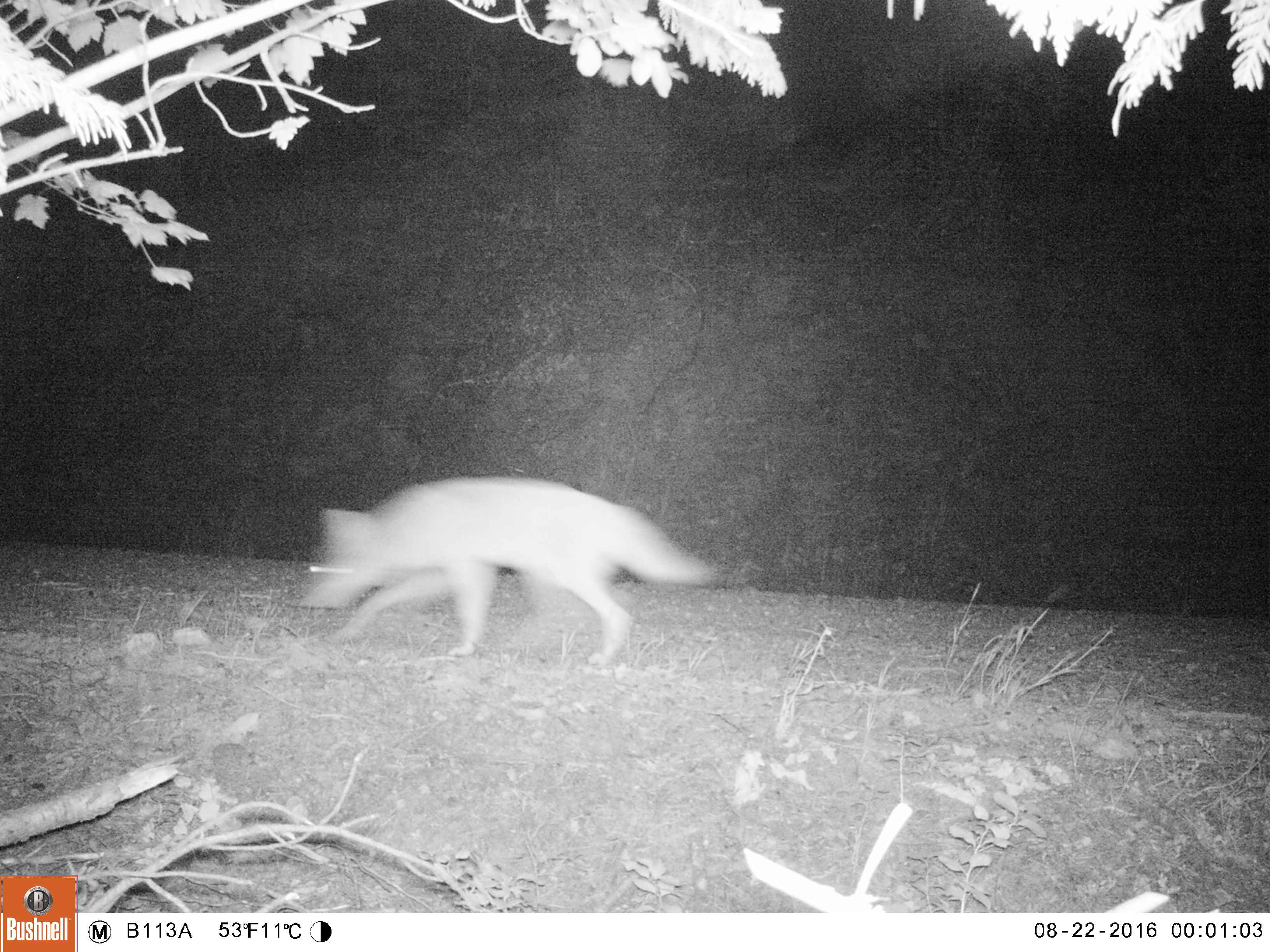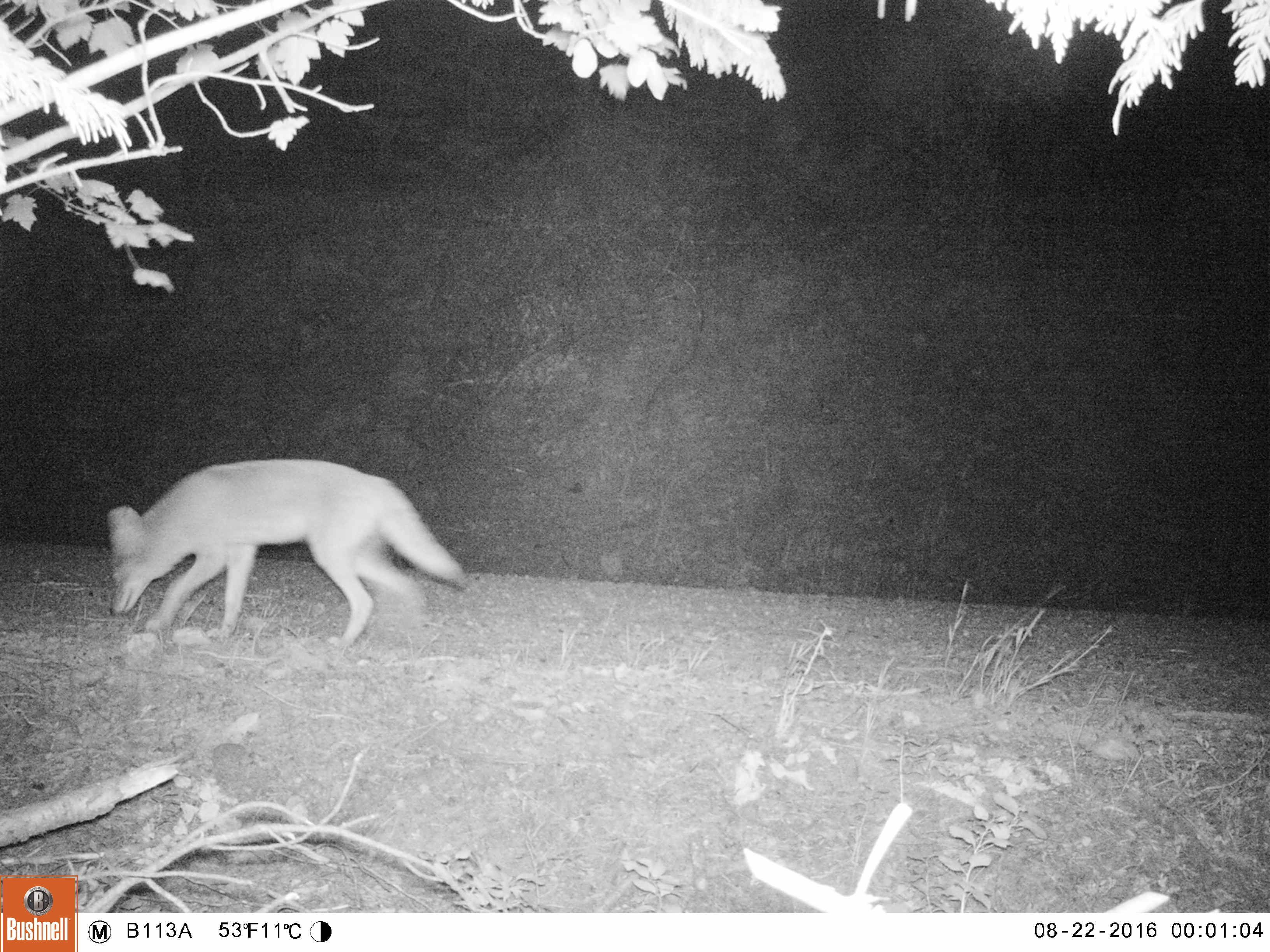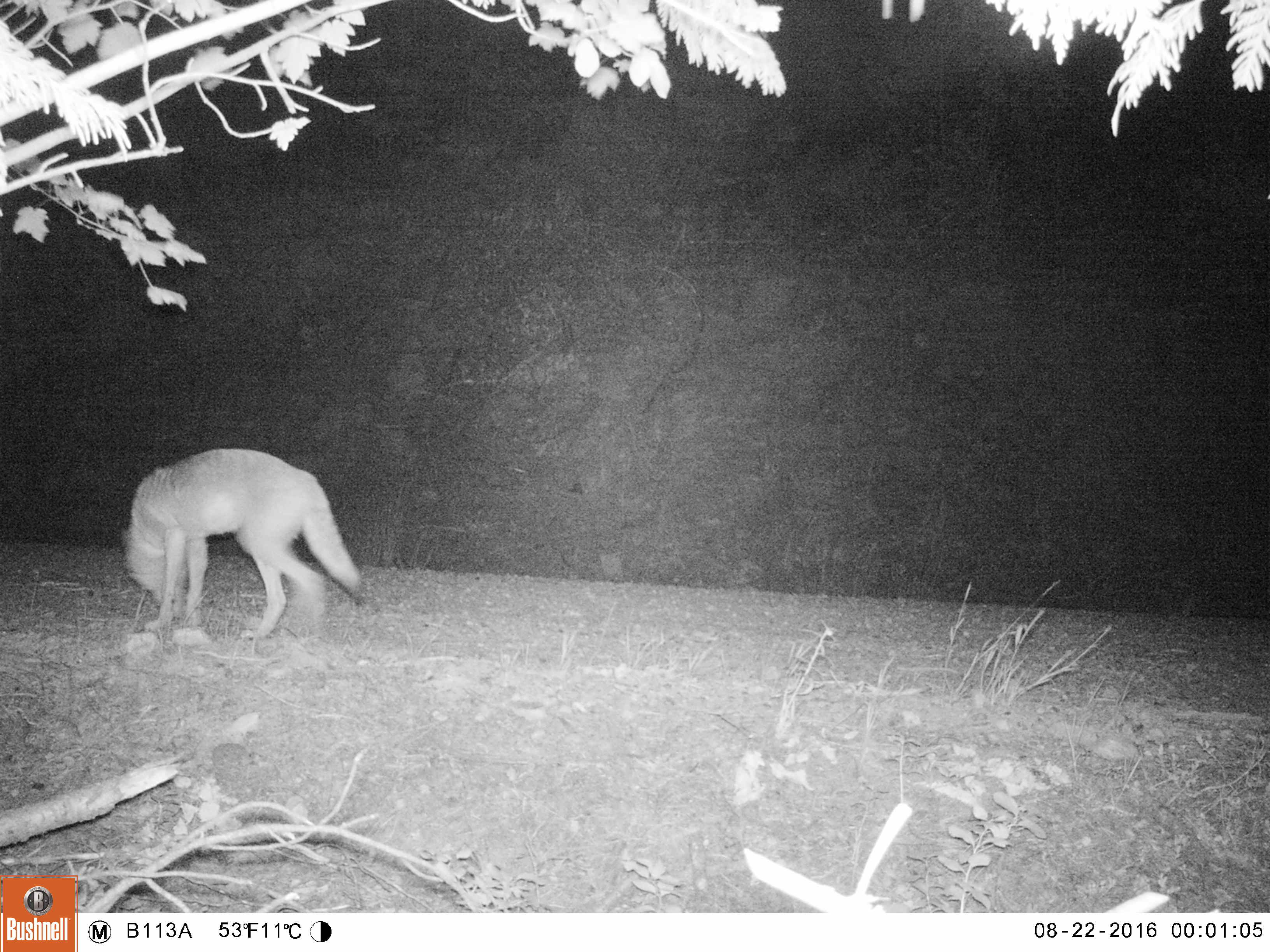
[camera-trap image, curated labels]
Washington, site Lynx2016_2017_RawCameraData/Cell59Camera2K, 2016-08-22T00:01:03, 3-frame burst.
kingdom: Animalia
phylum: Chordata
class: Mammalia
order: Carnivora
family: Canidae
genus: Canis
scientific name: Canis latrans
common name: coyote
Canis latrans (coyote). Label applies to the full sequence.